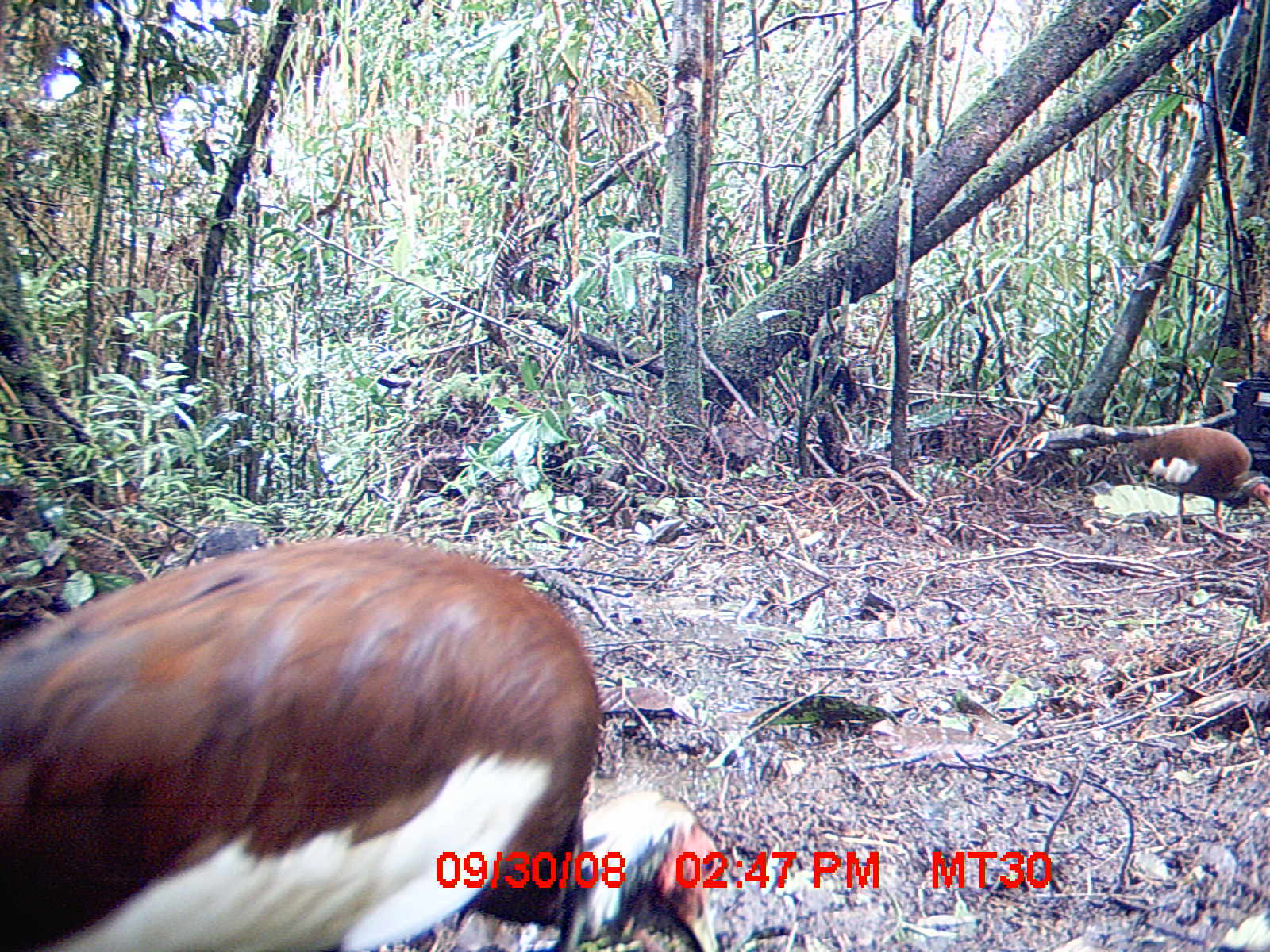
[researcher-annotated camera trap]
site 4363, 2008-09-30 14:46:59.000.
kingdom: Animalia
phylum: Chordata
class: Aves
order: Pelecaniformes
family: Threskiornithidae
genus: Lophotibis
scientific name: Lophotibis cristata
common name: madagascan ibis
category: lophotibis cristataa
Lophotibis cristataa (madagascan ibis) (Lophotibis cristata), count 2.